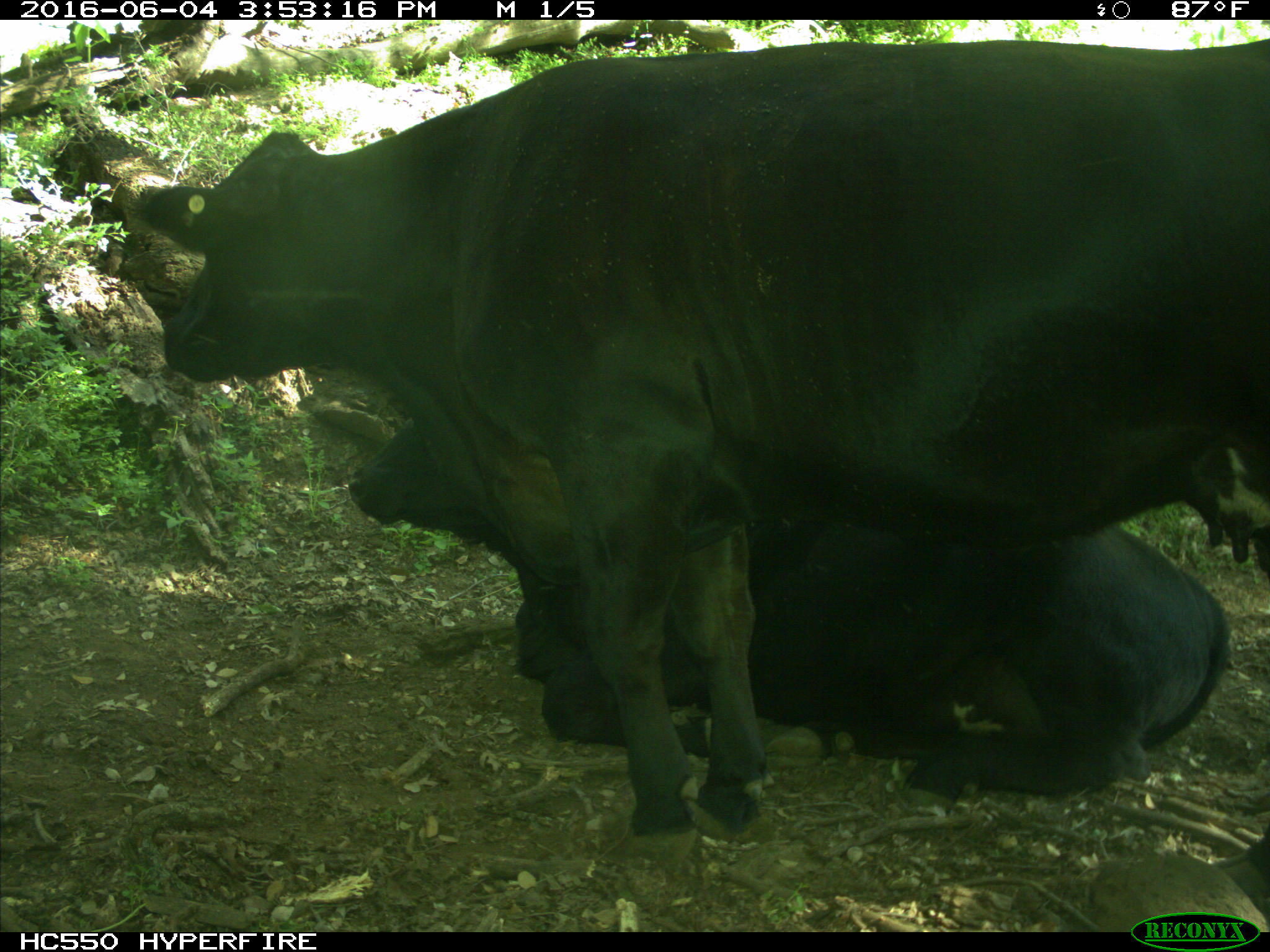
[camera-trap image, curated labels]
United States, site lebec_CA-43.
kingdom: Animalia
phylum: Chordata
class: Mammalia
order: Artiodactyla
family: Bovidae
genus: Bos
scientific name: Bos taurus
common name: domestic cow